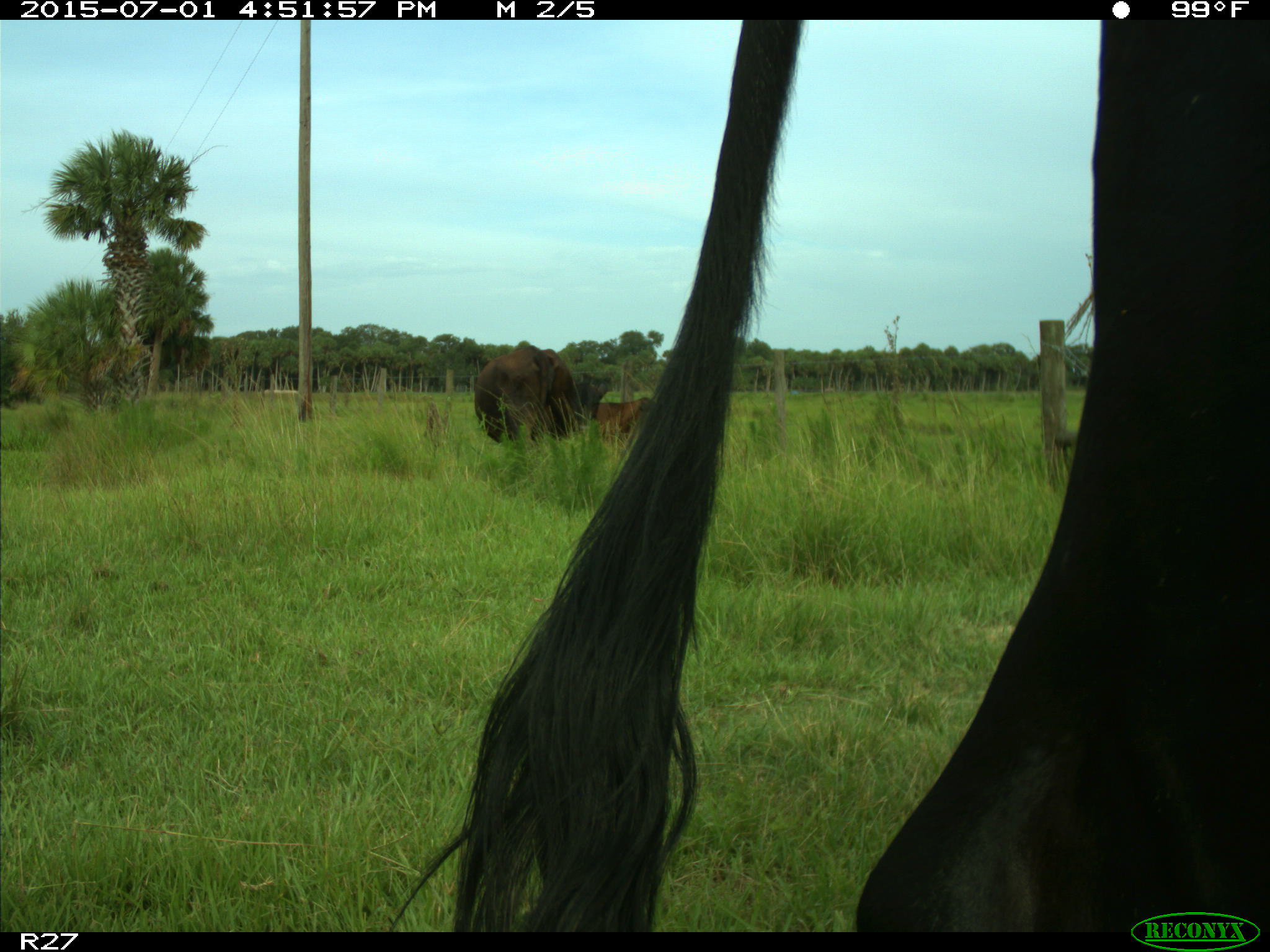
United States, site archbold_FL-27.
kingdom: Animalia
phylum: Chordata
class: Mammalia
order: Artiodactyla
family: Bovidae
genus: Bos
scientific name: Bos taurus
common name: domestic cow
Bos taurus (domestic cow).